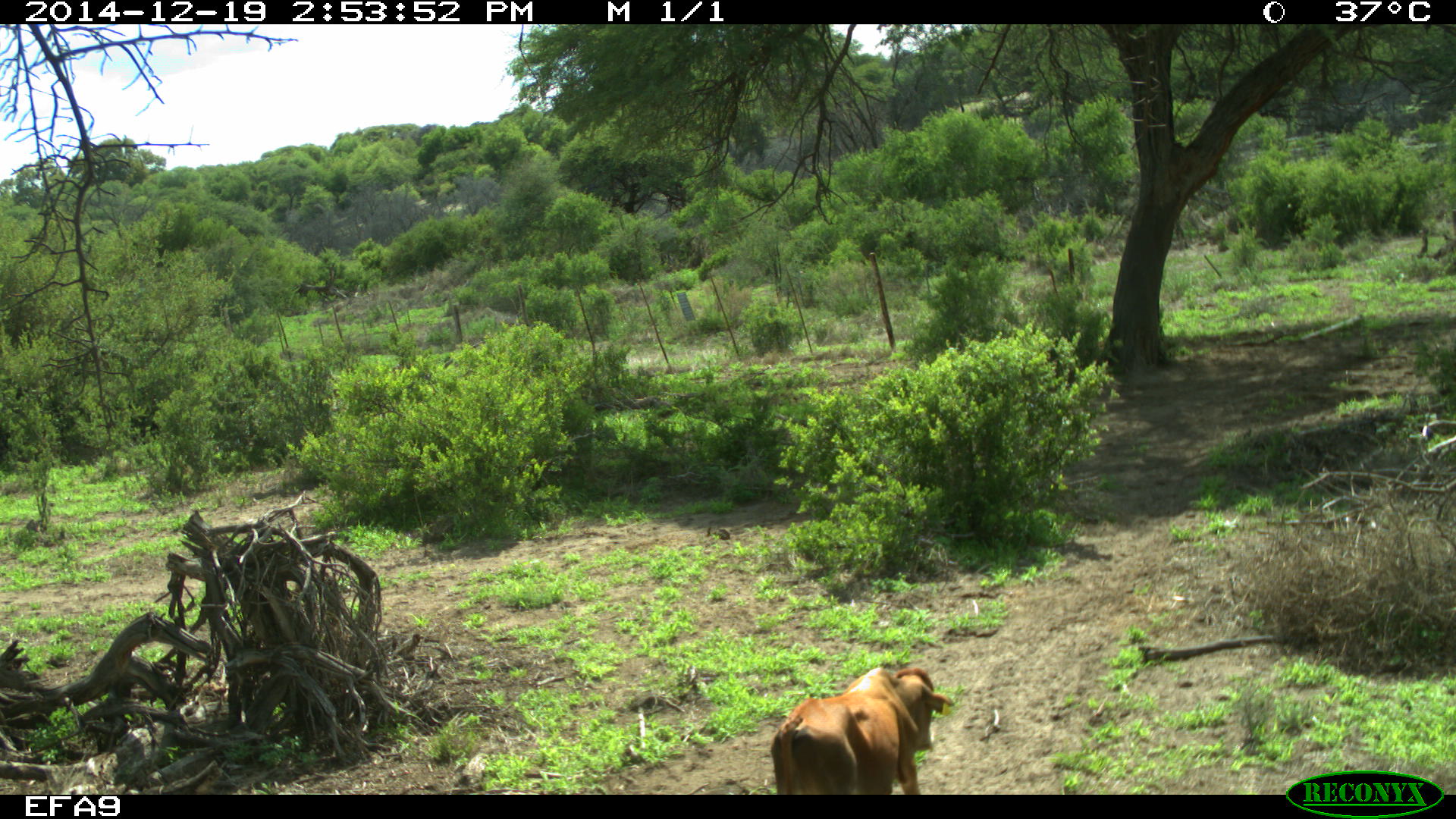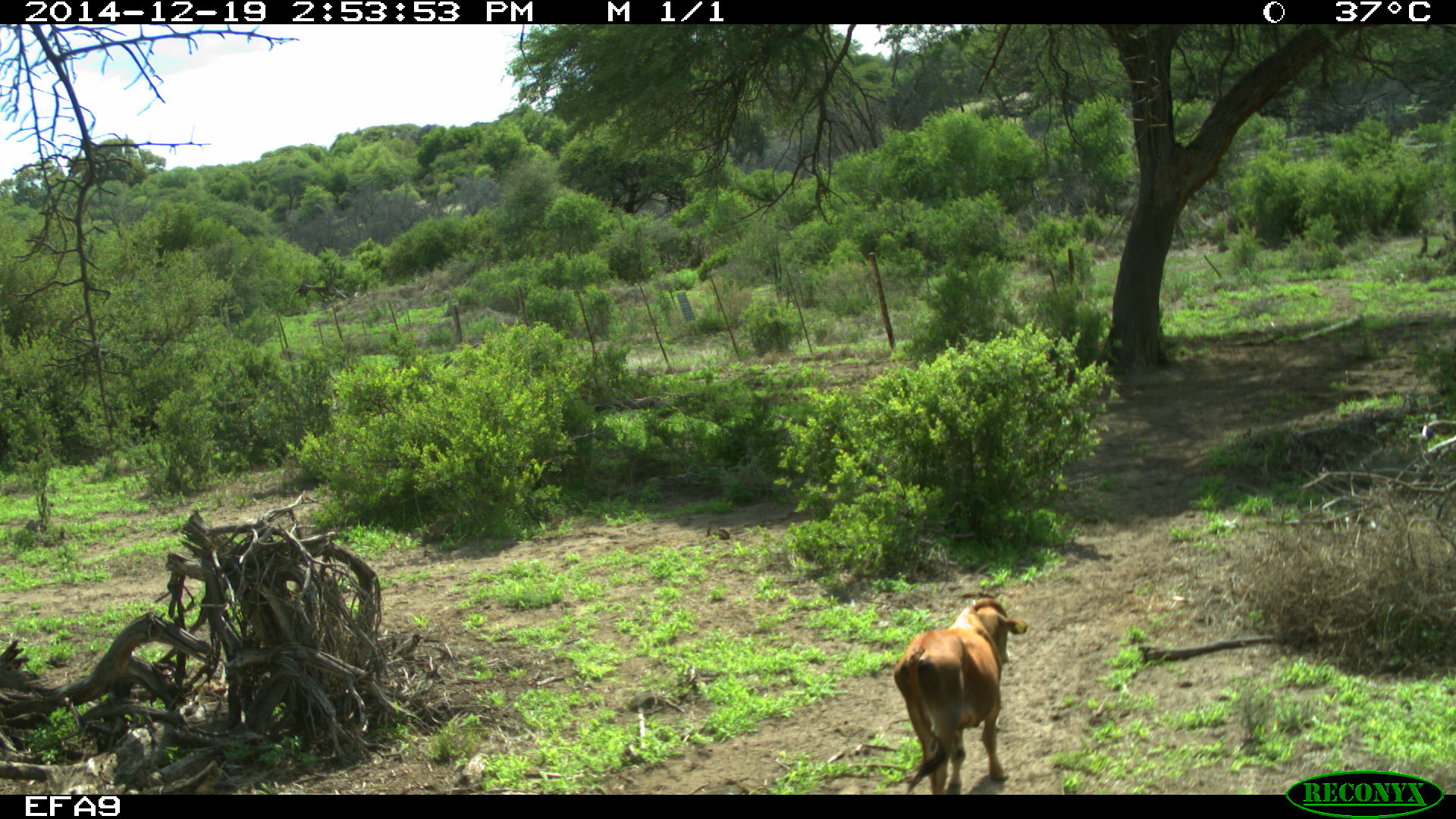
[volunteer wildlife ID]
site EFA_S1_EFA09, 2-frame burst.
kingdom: Animalia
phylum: Chordata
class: Mammalia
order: Artiodactyla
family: Bovidae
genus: Bos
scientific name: Bos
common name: cattle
Cattle (Bos), count 1. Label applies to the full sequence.